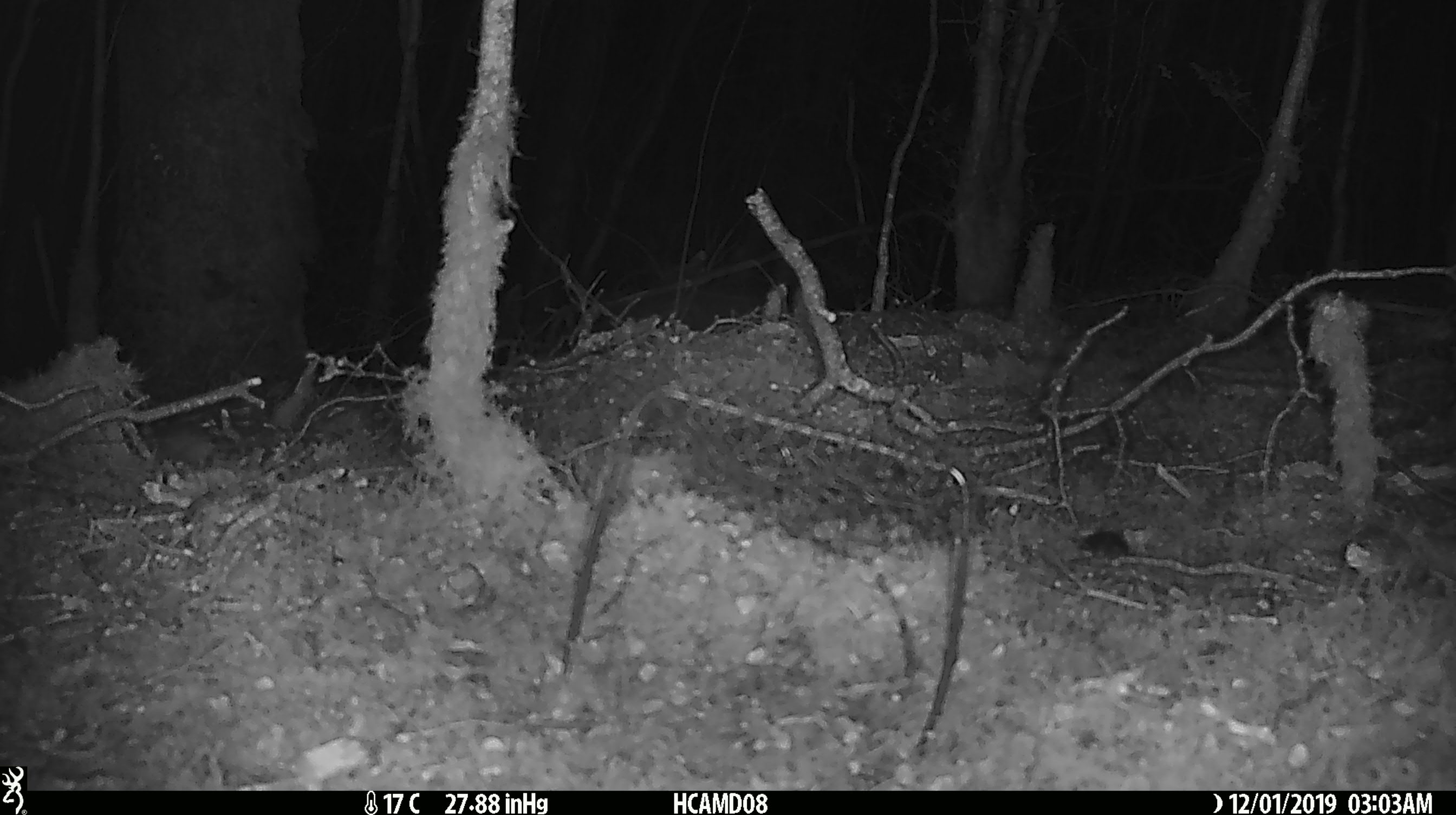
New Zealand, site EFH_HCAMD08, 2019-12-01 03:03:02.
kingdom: Animalia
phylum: Chordata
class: Mammalia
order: Rodentia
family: Muridae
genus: Mus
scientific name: Mus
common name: mouse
Mouse (Mus).